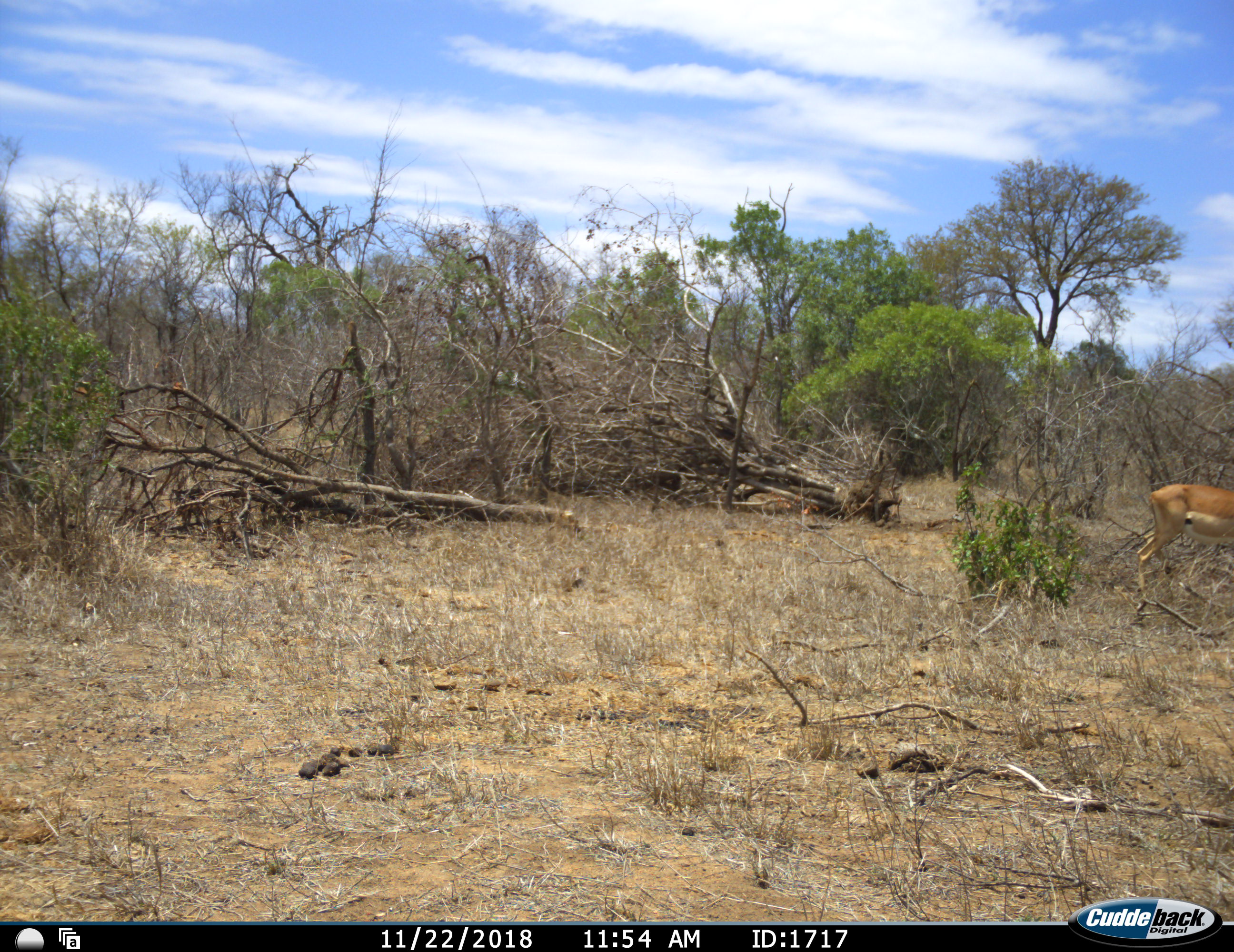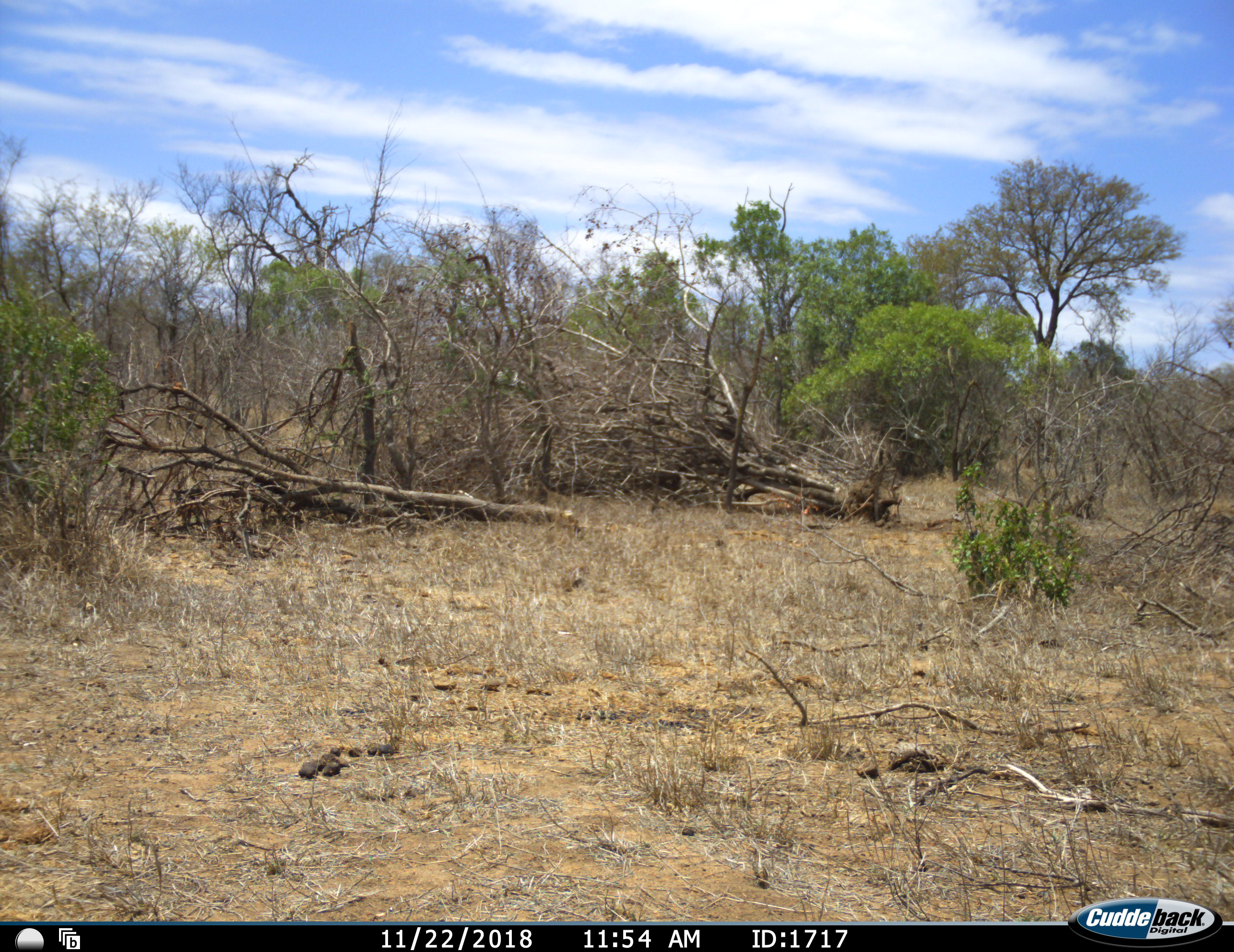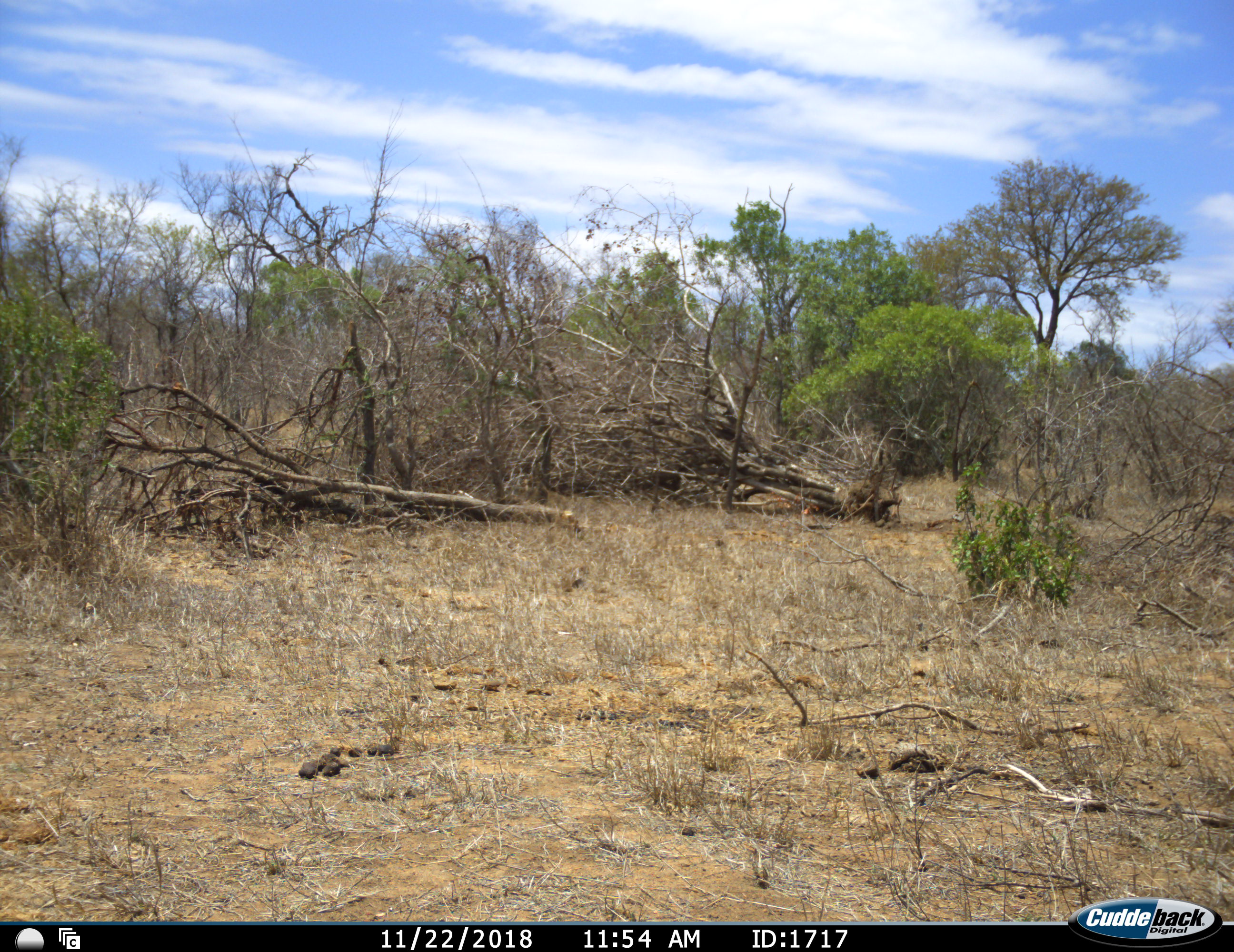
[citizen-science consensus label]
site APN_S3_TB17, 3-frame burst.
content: unidentified animal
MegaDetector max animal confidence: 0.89